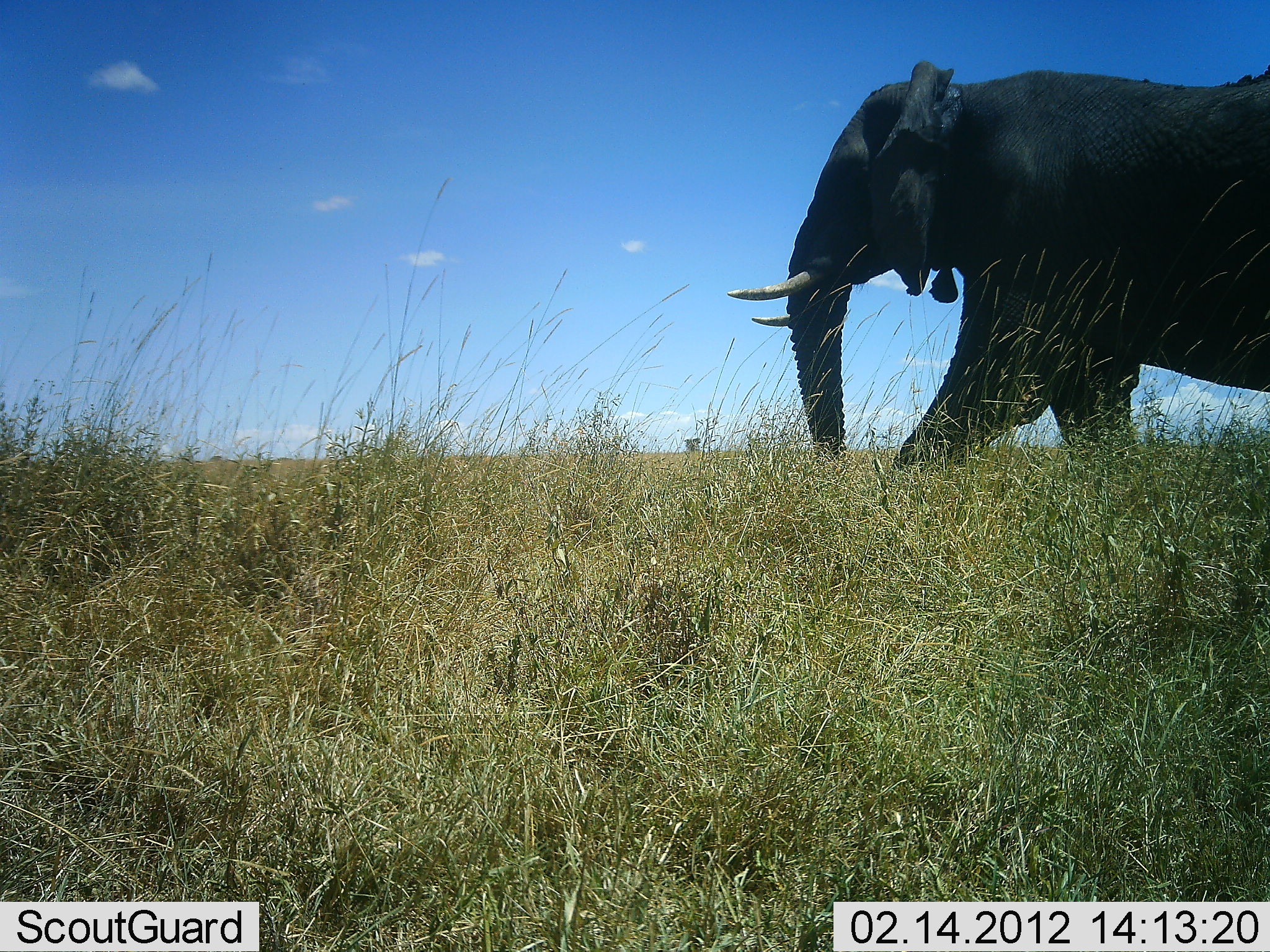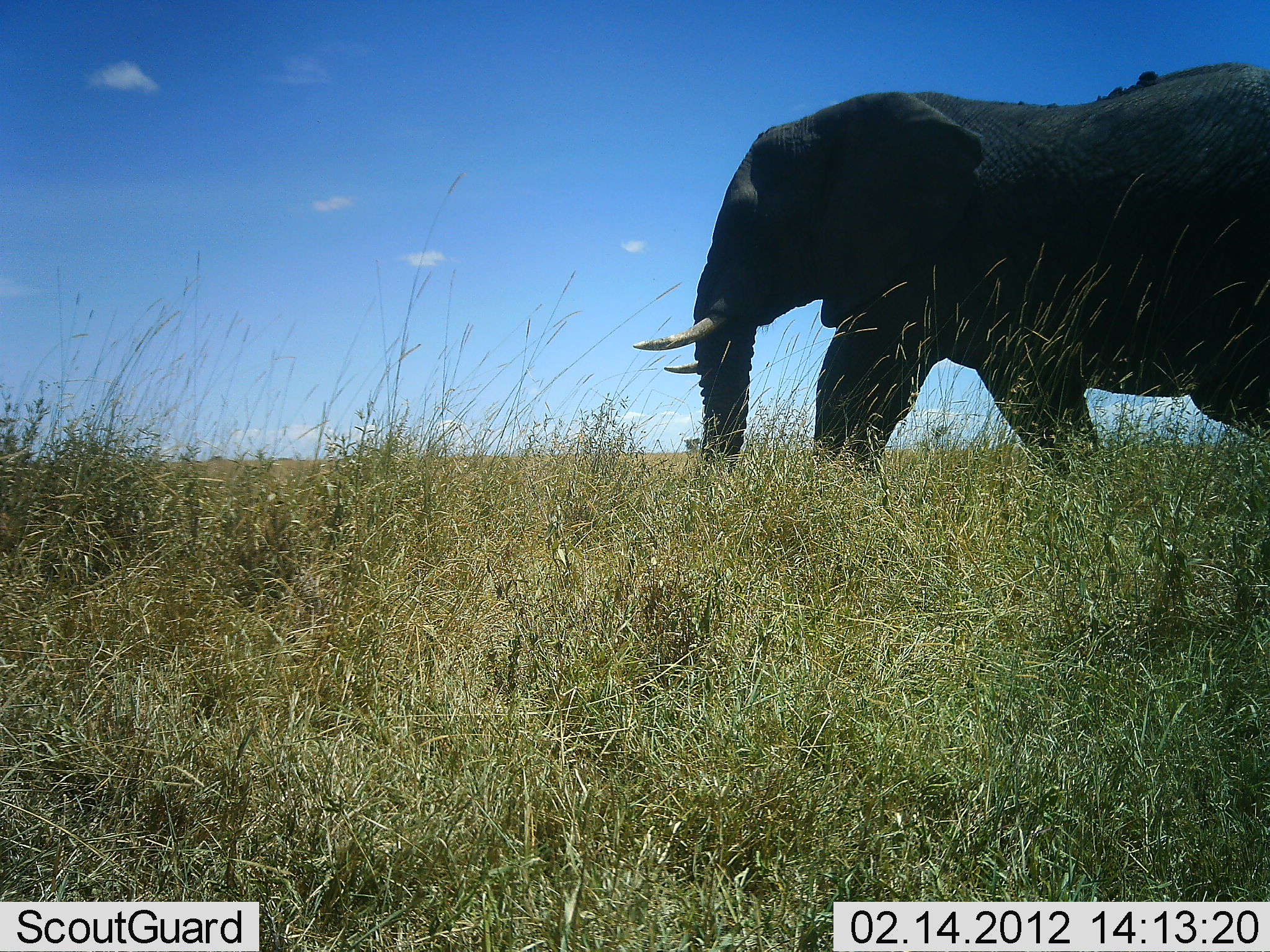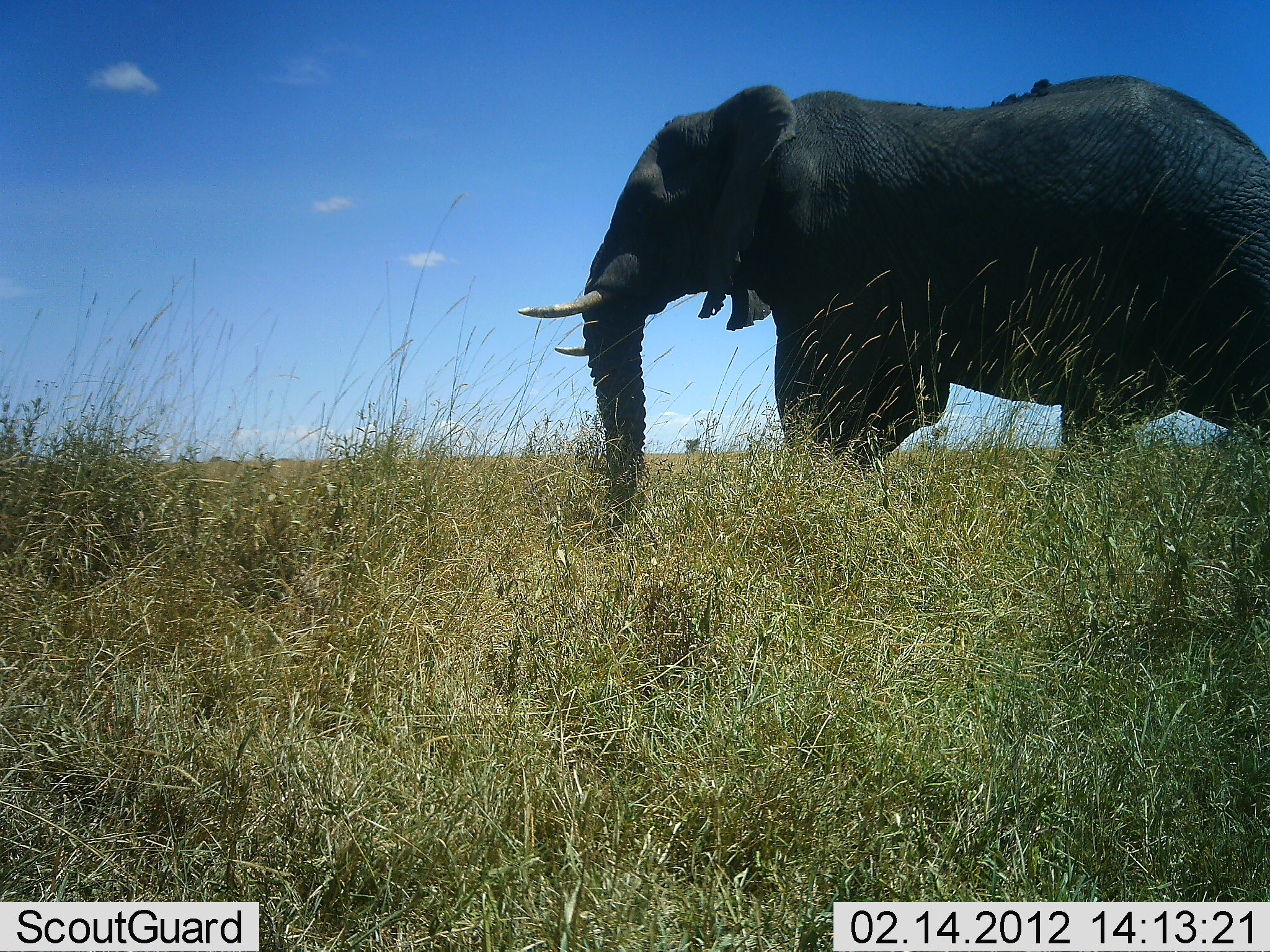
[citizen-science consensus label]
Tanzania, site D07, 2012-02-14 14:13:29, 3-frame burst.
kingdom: Animalia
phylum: Chordata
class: Mammalia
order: Proboscidea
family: Elephantidae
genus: Loxodonta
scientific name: Loxodonta africana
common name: african bush elephant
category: elephant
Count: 1.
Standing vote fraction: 7%.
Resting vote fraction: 0%.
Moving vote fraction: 100%.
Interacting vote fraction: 0%.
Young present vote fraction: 0%.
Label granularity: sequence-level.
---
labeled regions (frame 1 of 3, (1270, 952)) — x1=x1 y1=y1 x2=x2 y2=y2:
animal: x1=728 y1=55 x2=1270 y2=474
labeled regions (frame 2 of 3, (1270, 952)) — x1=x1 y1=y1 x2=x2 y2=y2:
animal: x1=632 y1=58 x2=1269 y2=475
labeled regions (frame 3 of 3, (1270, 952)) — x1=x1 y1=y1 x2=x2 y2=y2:
animal: x1=519 y1=70 x2=1269 y2=524